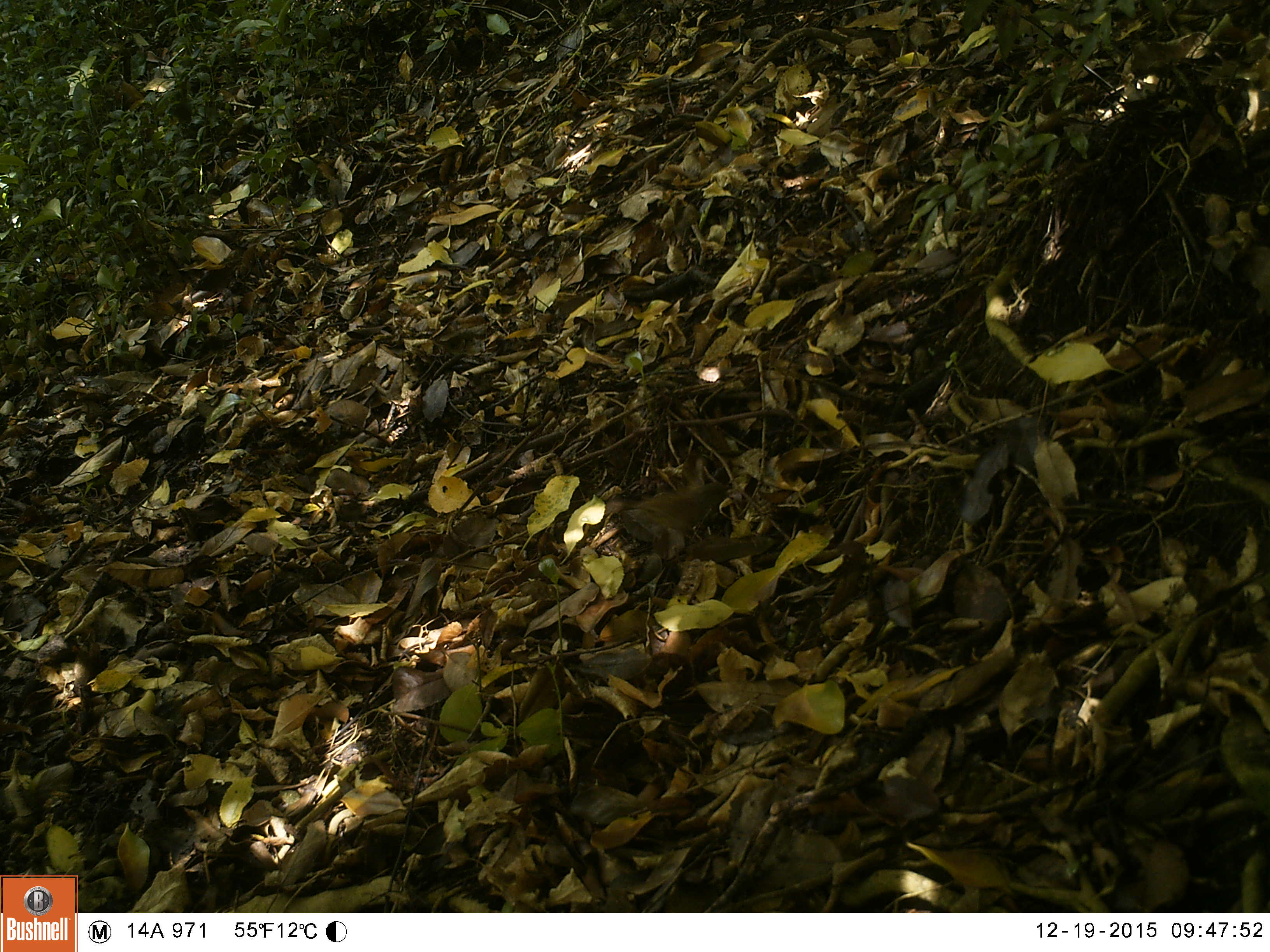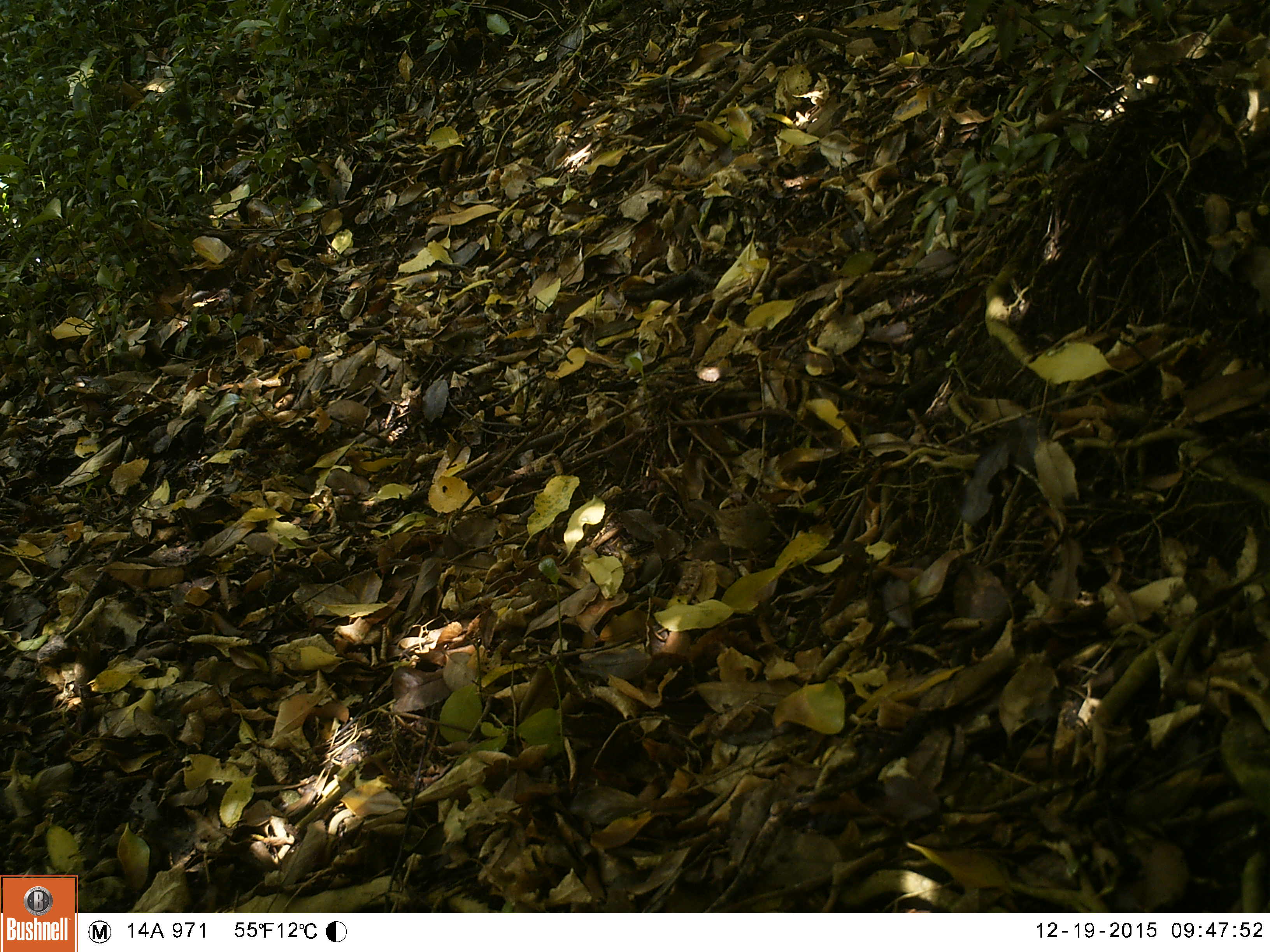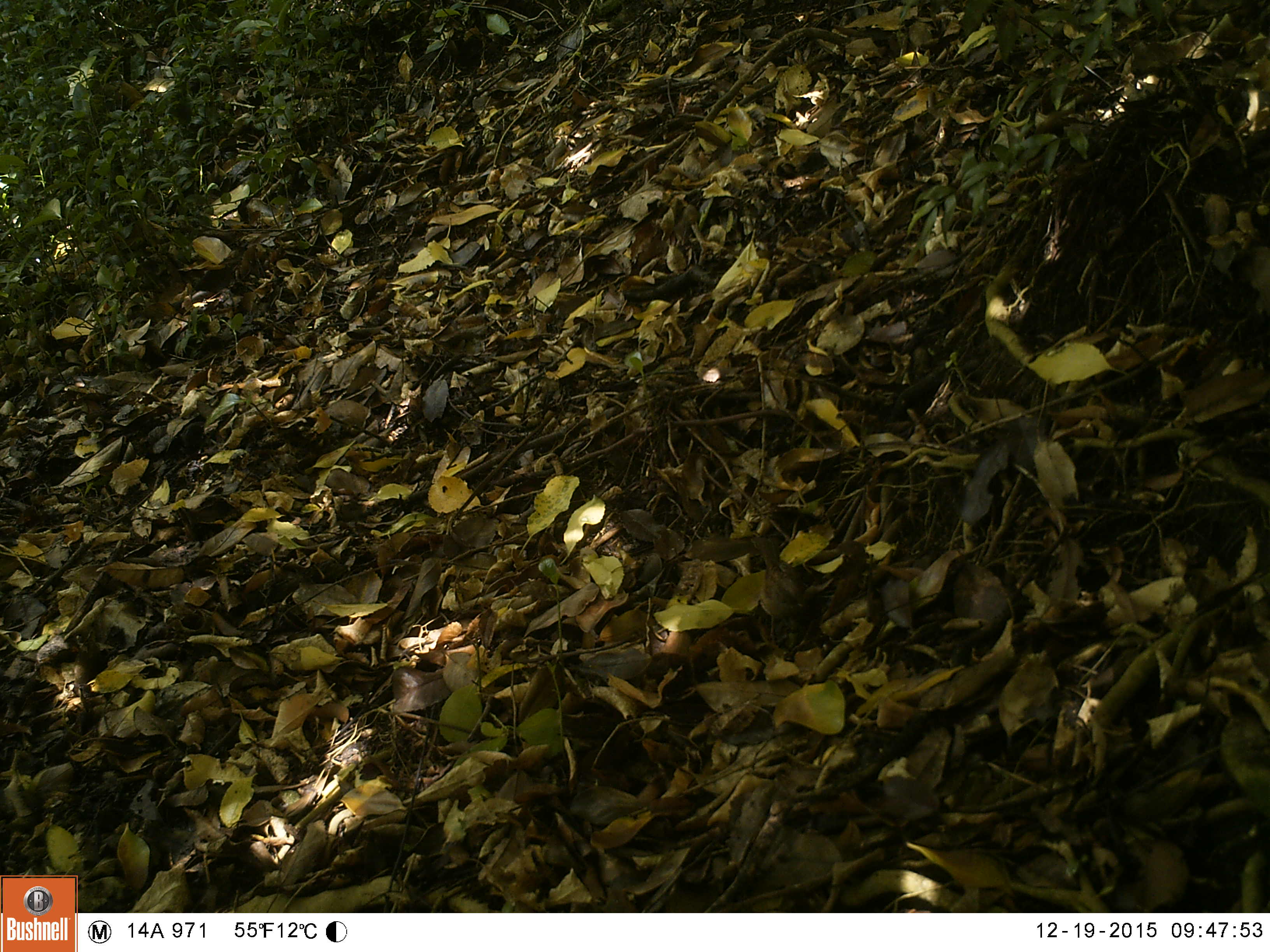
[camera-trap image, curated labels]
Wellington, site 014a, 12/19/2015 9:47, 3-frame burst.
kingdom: Animalia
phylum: Chordata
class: Aves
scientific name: Aves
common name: bird